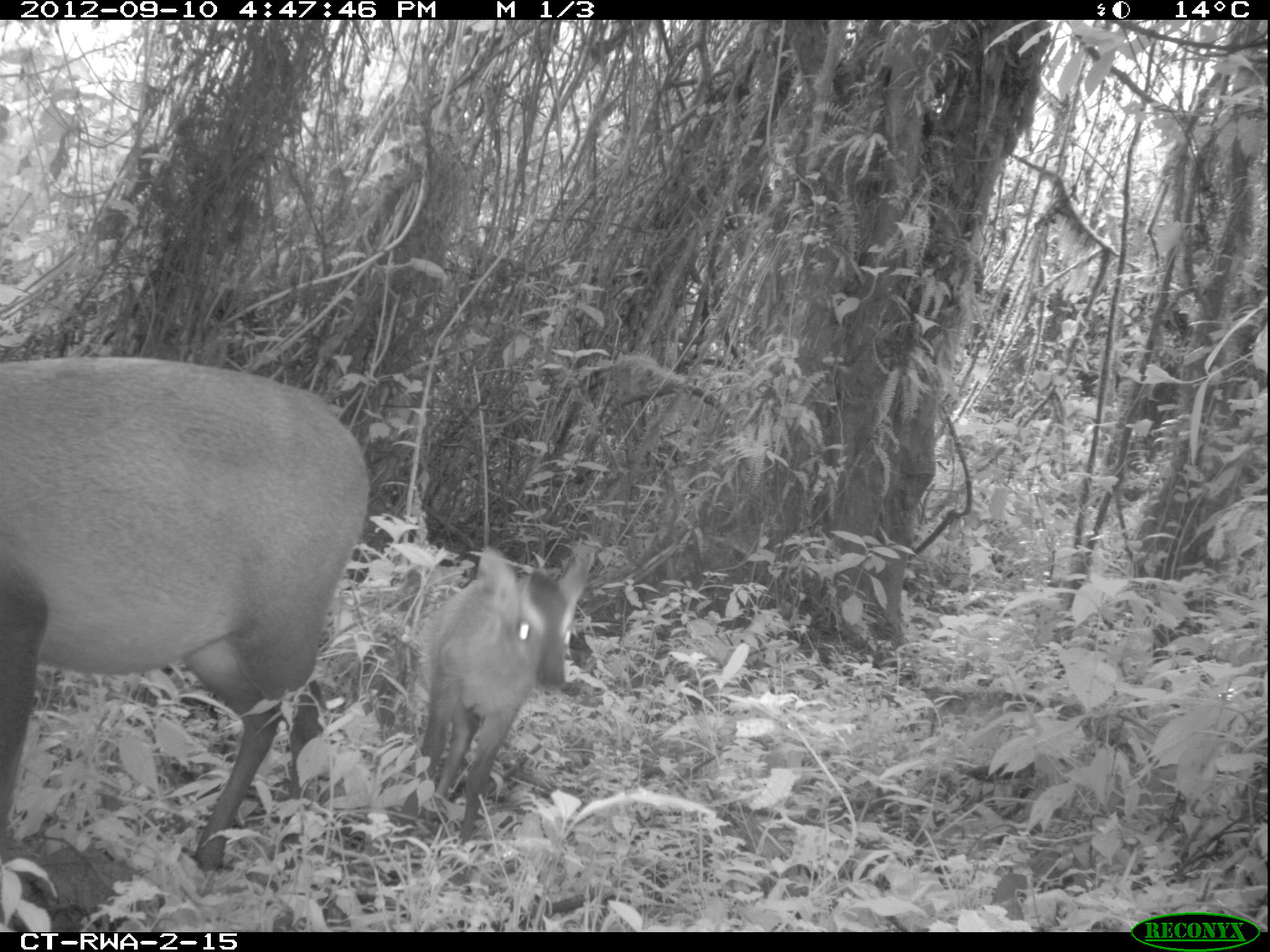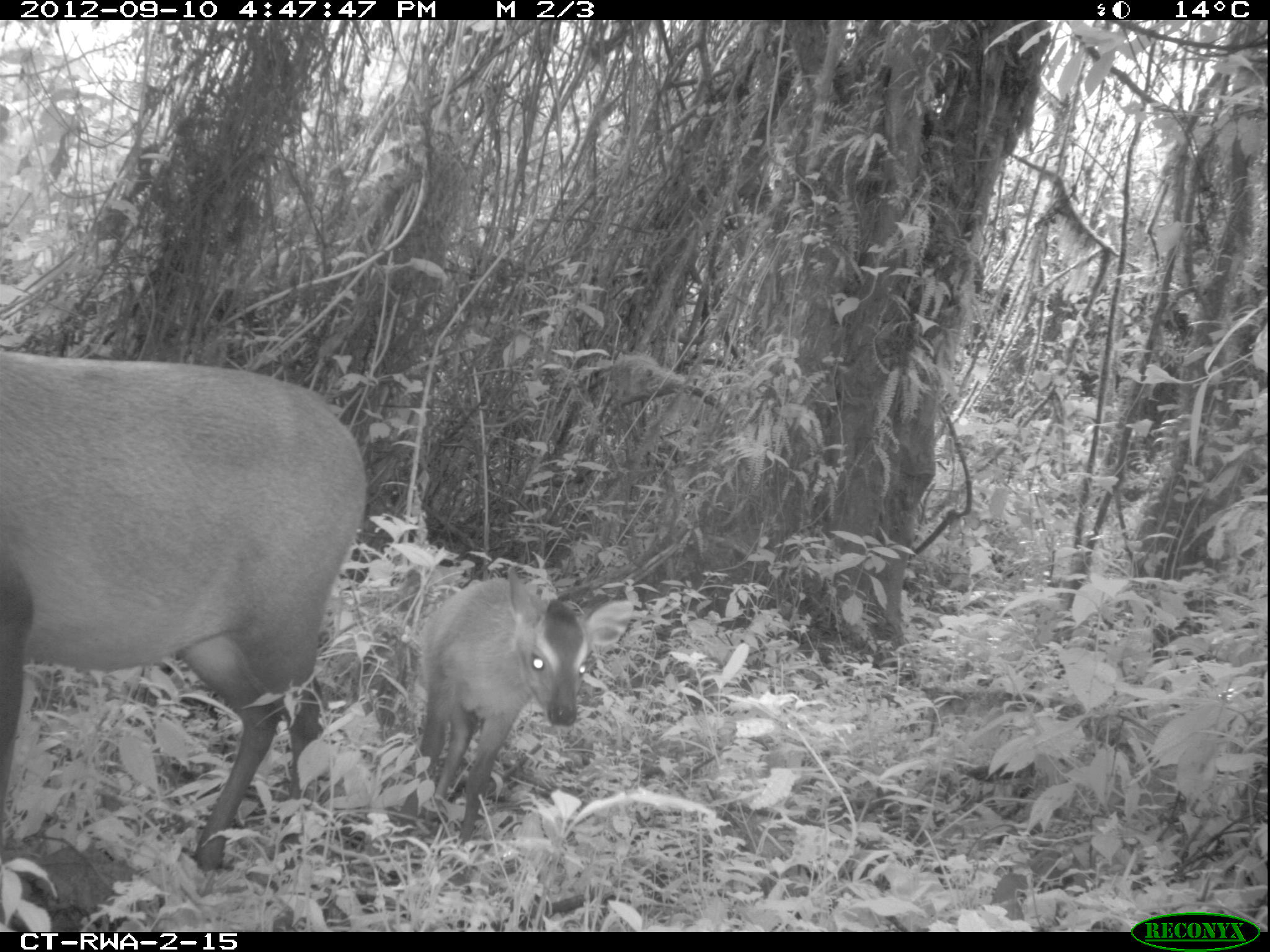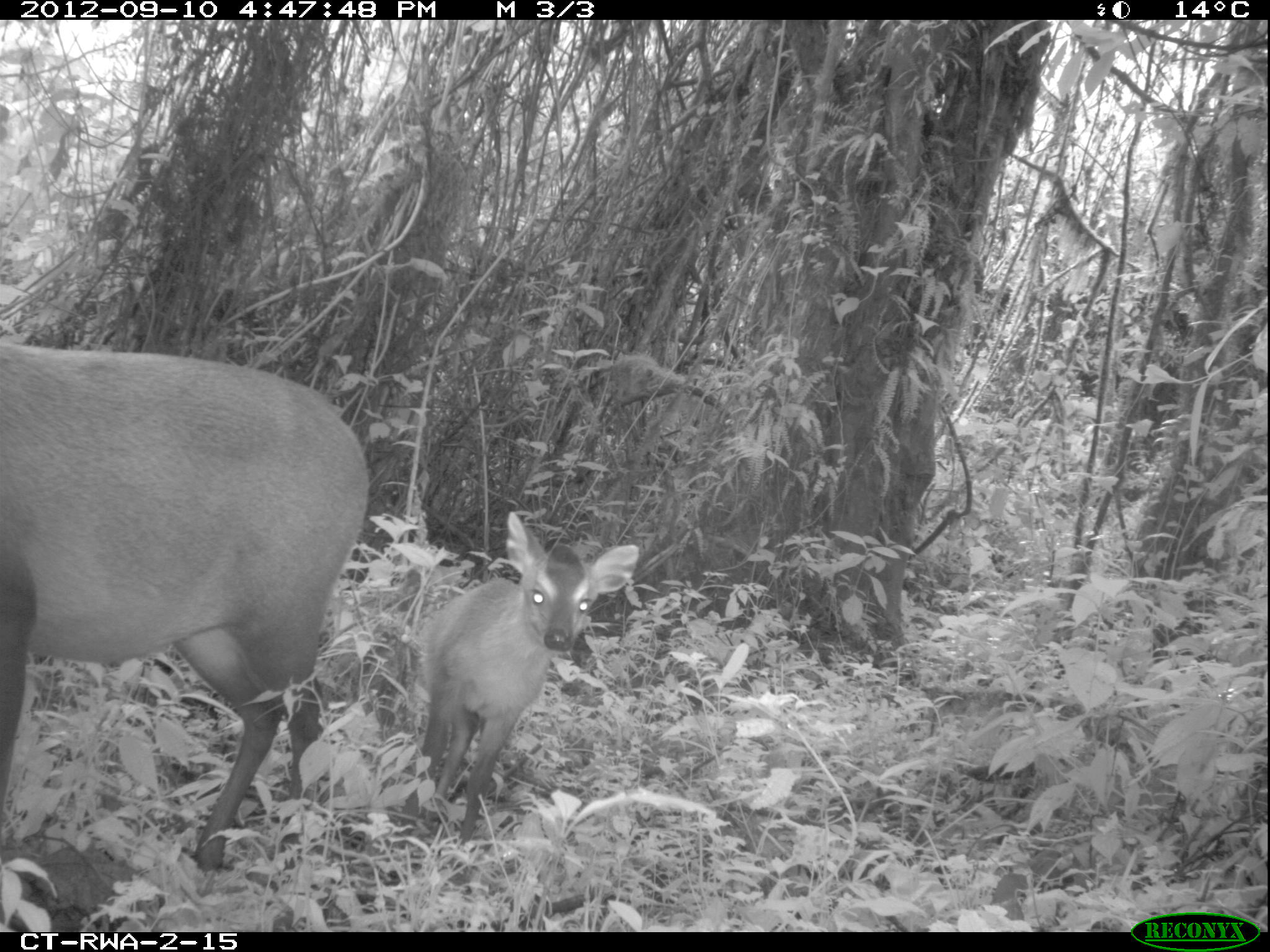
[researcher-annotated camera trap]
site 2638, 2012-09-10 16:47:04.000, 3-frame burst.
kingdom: Animalia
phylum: Chordata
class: Mammalia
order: Artiodactyla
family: Bovidae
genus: Cephalophus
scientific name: Cephalophus nigrifrons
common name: black-fronted duiker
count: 2